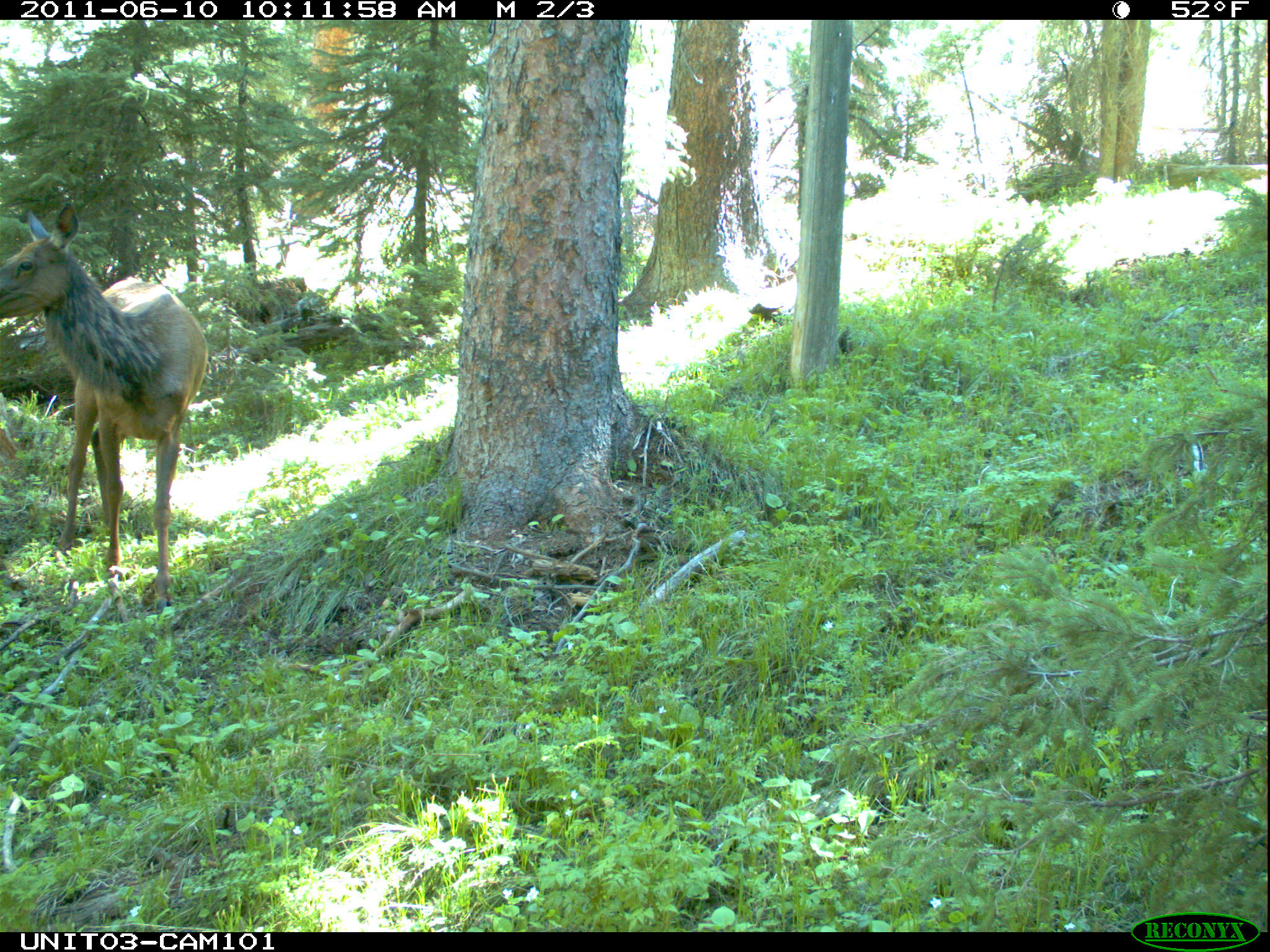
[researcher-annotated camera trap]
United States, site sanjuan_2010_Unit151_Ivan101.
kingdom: Animalia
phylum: Chordata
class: Mammalia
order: Artiodactyla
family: Cervidae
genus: Cervus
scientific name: Cervus elaphus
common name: red deer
Cervus elaphus (red deer).